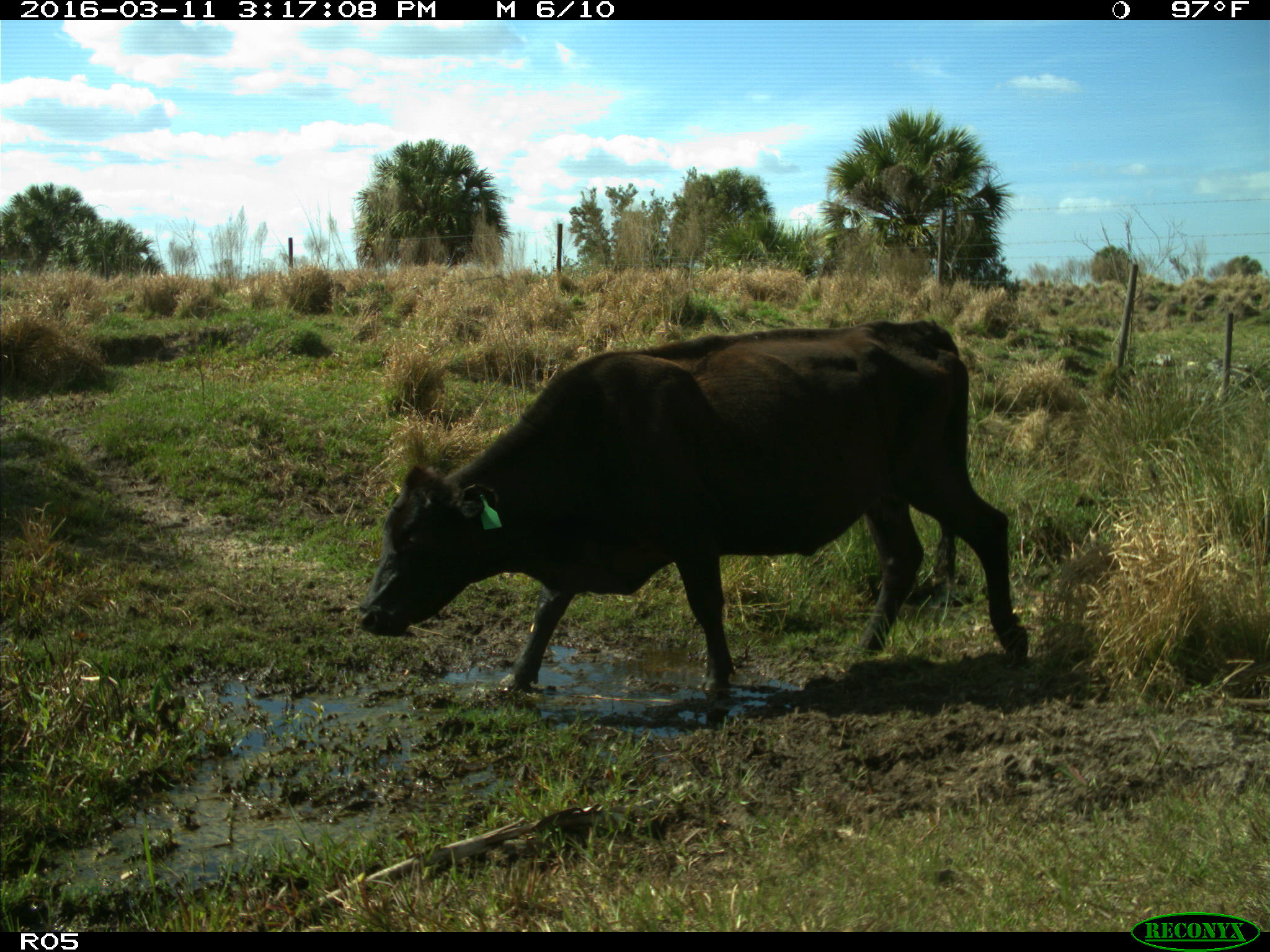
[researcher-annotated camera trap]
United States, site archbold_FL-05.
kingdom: Animalia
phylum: Chordata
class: Mammalia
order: Artiodactyla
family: Bovidae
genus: Bos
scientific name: Bos taurus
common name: domestic cow